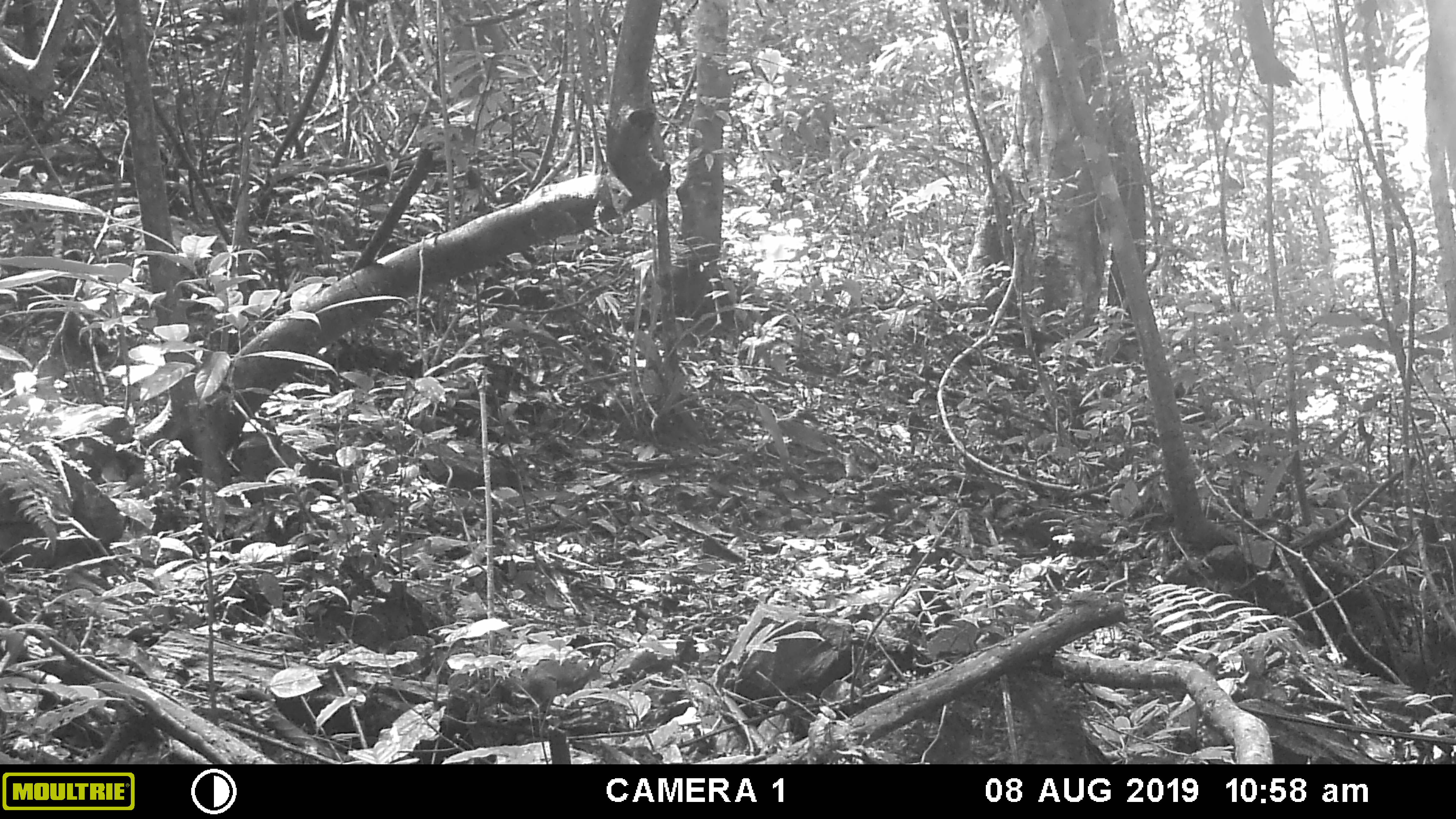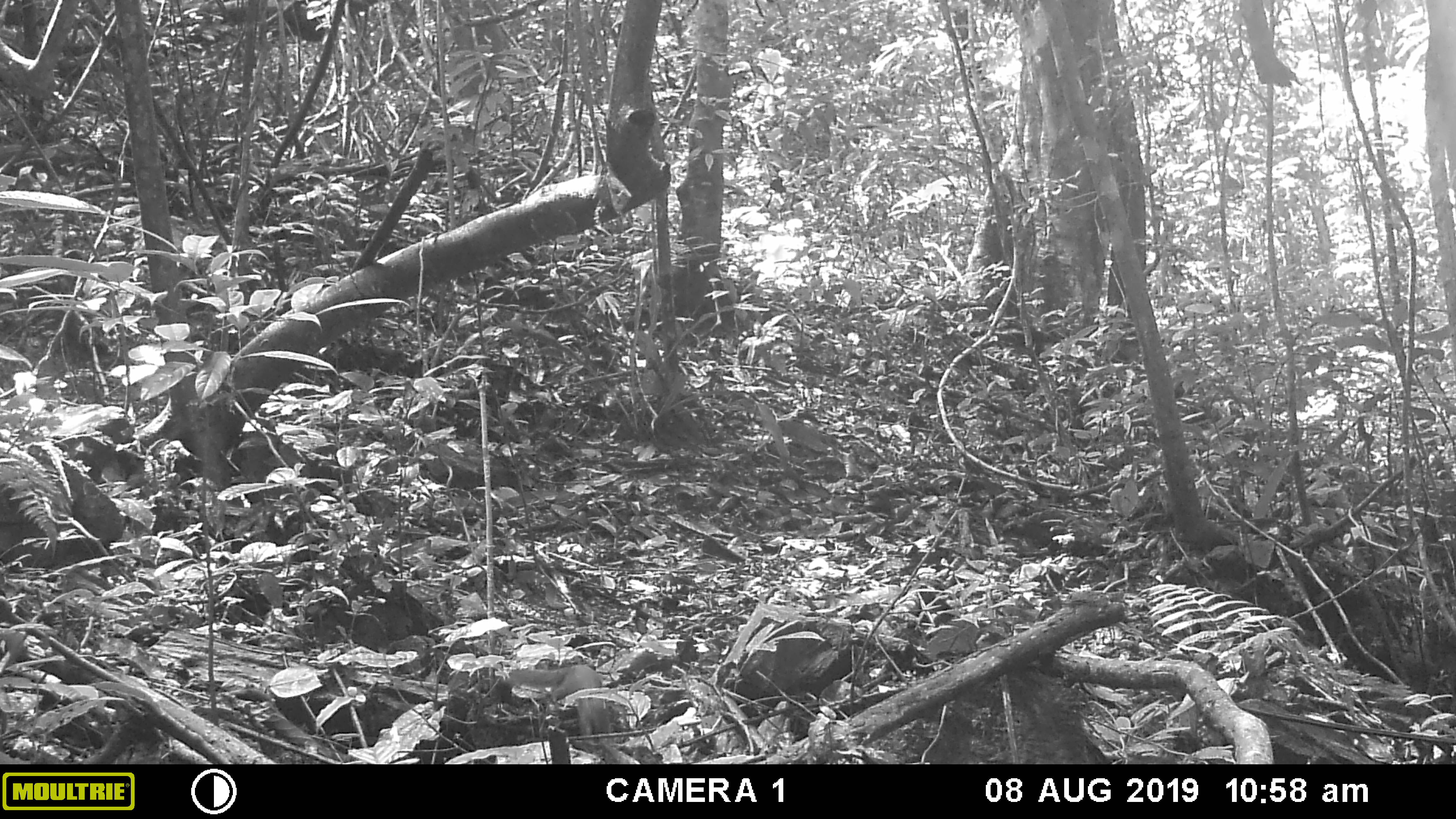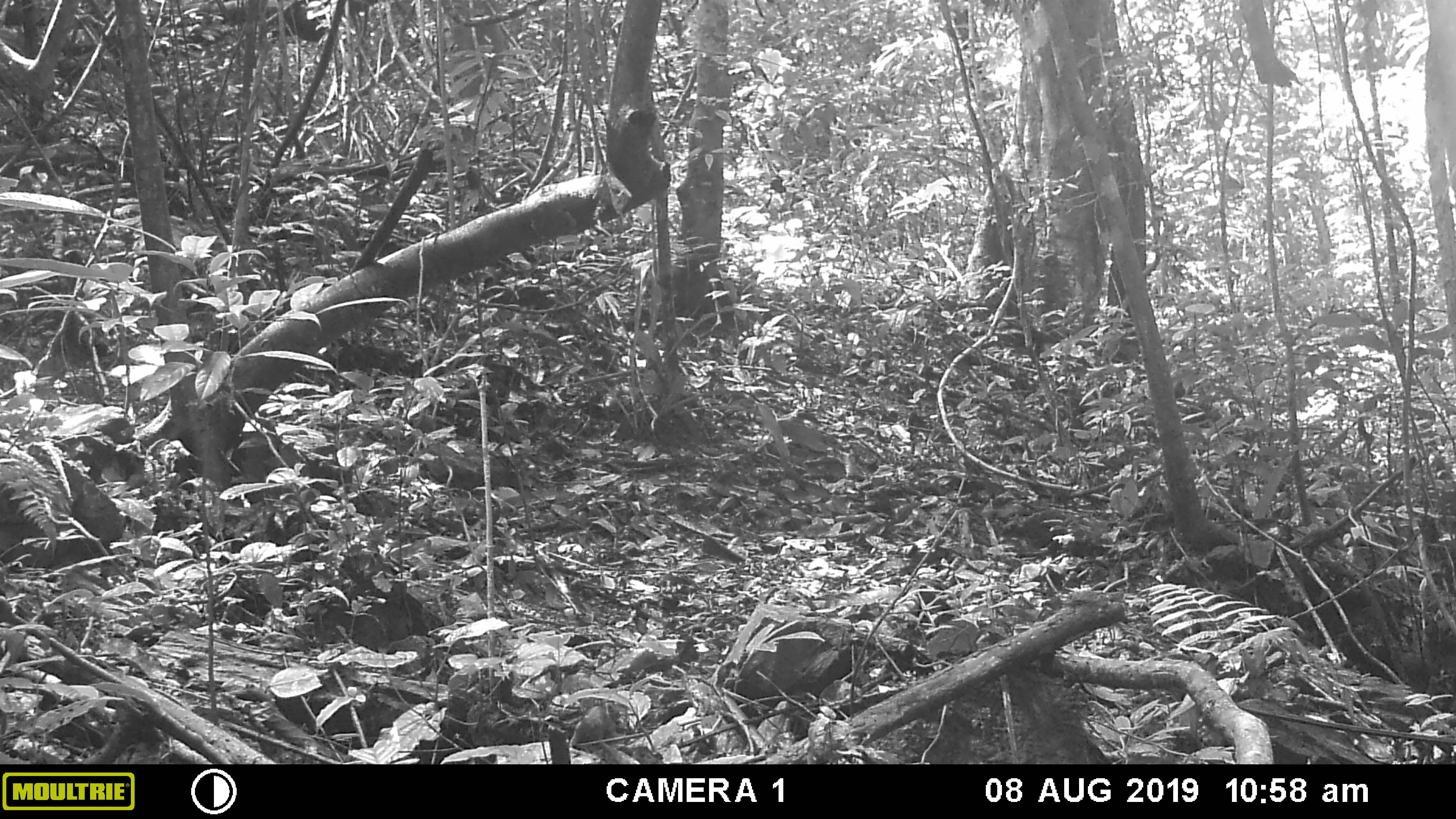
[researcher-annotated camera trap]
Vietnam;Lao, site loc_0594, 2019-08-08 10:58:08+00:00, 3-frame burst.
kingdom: Animalia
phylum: Chordata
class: Mammalia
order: Rodentia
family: Sciuridae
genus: Dremomys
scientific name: Dremomys rufigenis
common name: red-cheeked squirrel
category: red cheeked squirrel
Red cheeked squirrel (red-cheeked squirrel) (Dremomys rufigenis). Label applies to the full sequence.